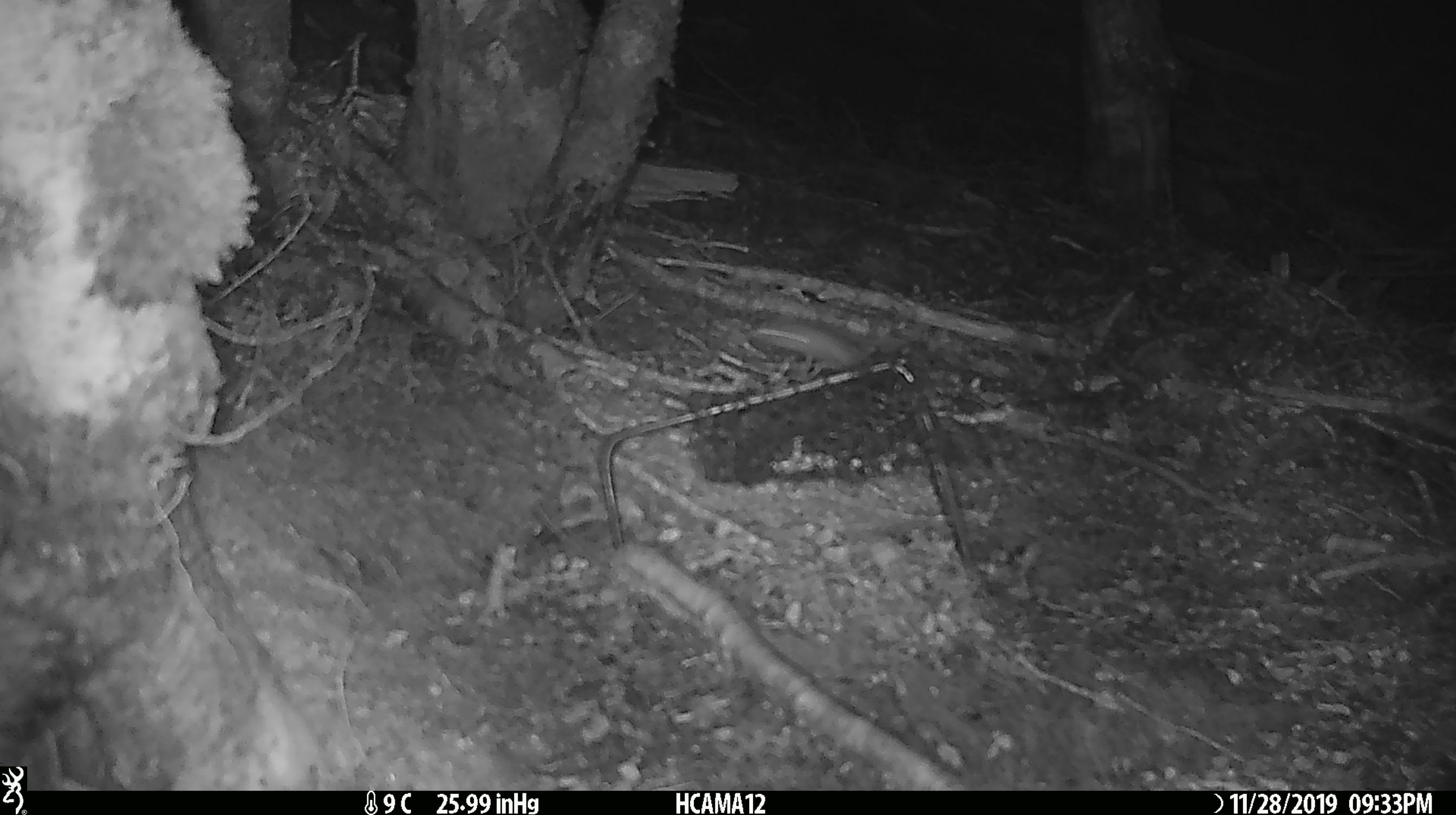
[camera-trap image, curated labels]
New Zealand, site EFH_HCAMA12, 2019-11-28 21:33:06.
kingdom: Animalia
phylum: Chordata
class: Mammalia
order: Rodentia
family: Muridae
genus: Mus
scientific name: Mus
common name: mouse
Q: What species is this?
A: Mouse (Mus).